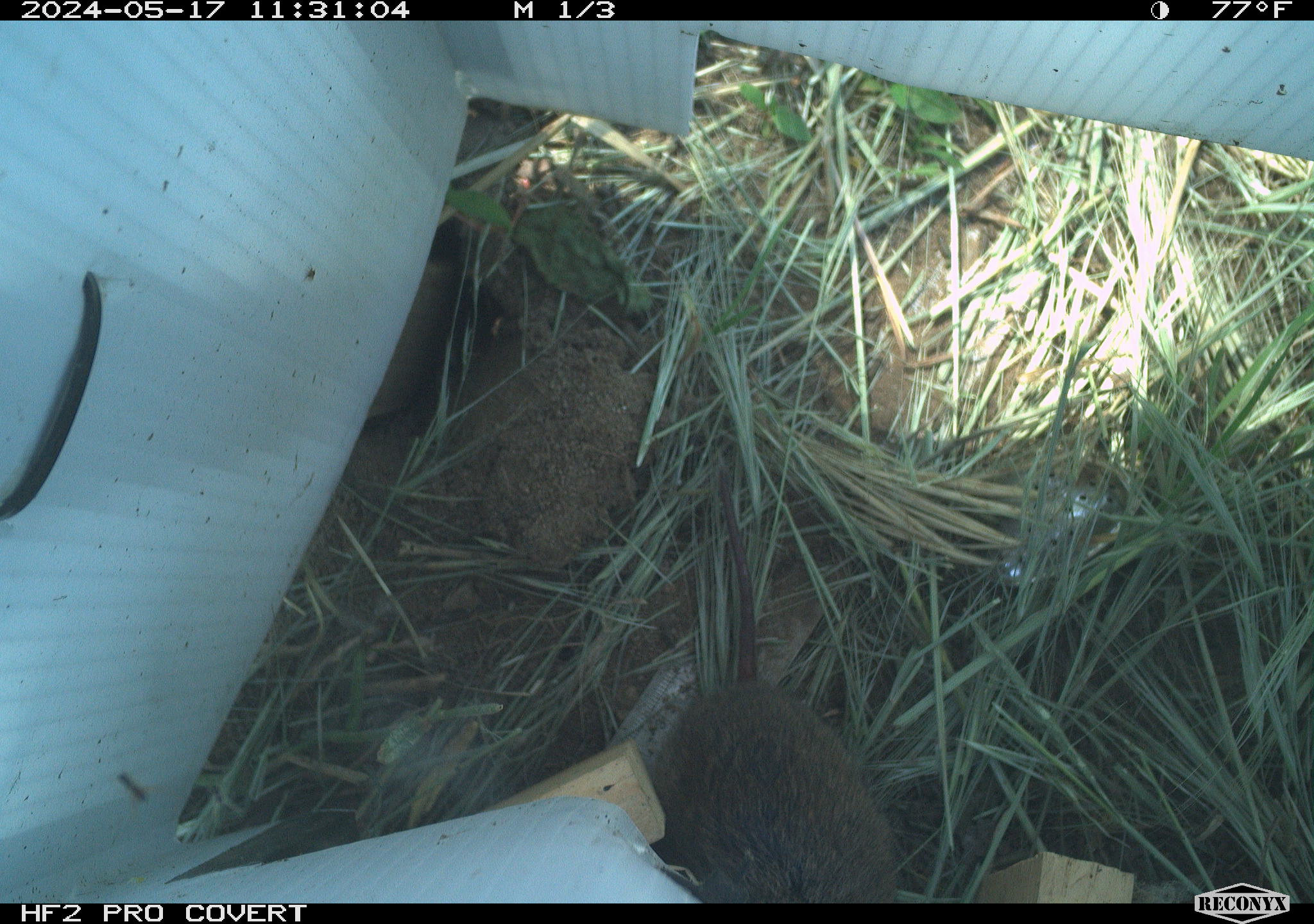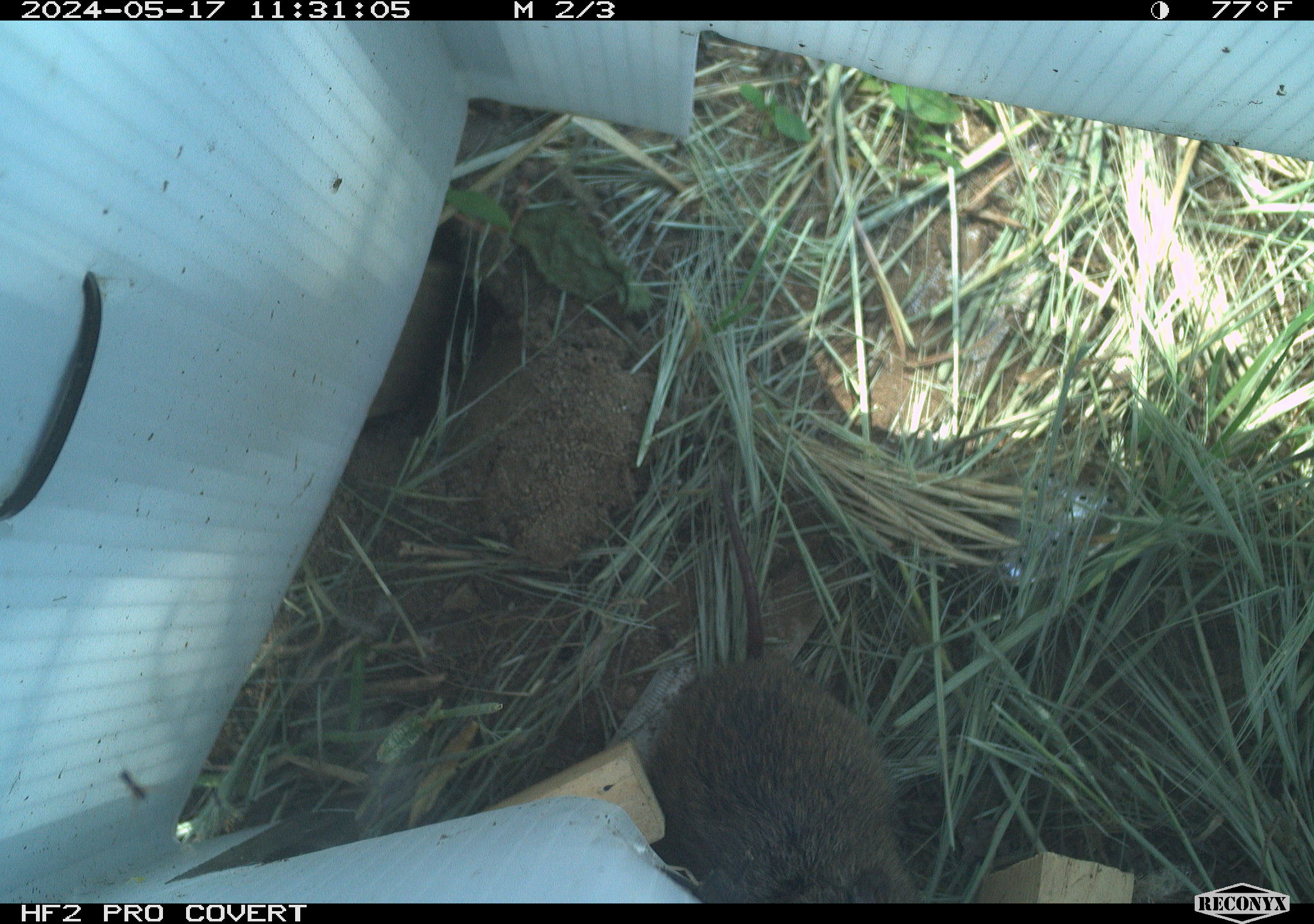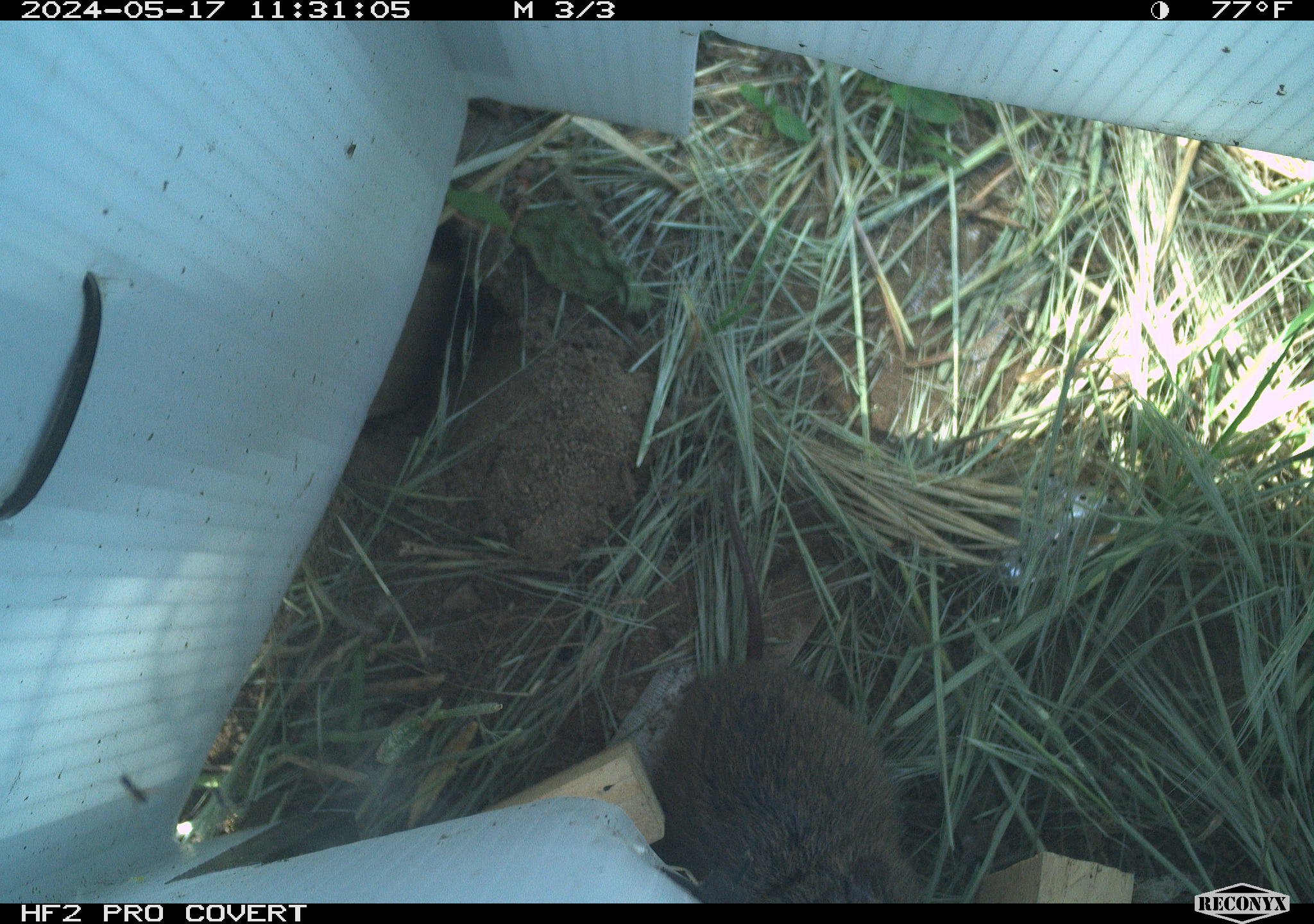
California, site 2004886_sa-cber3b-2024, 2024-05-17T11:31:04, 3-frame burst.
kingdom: Animalia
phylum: Chordata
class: Mammalia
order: Rodentia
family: Cricetidae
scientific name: Arvicolinae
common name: voles, lemmings, and muskrats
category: arvicolinae subfamily